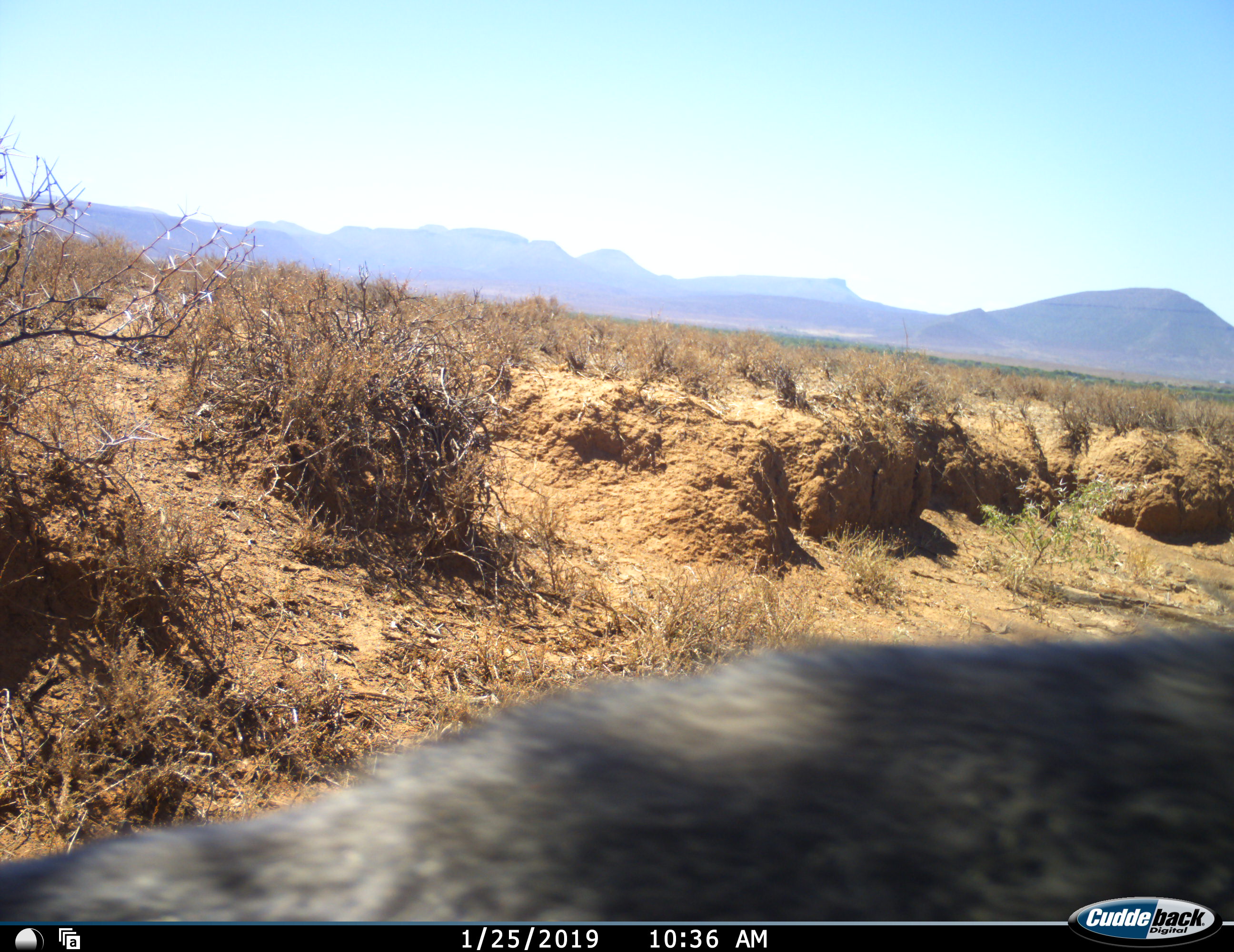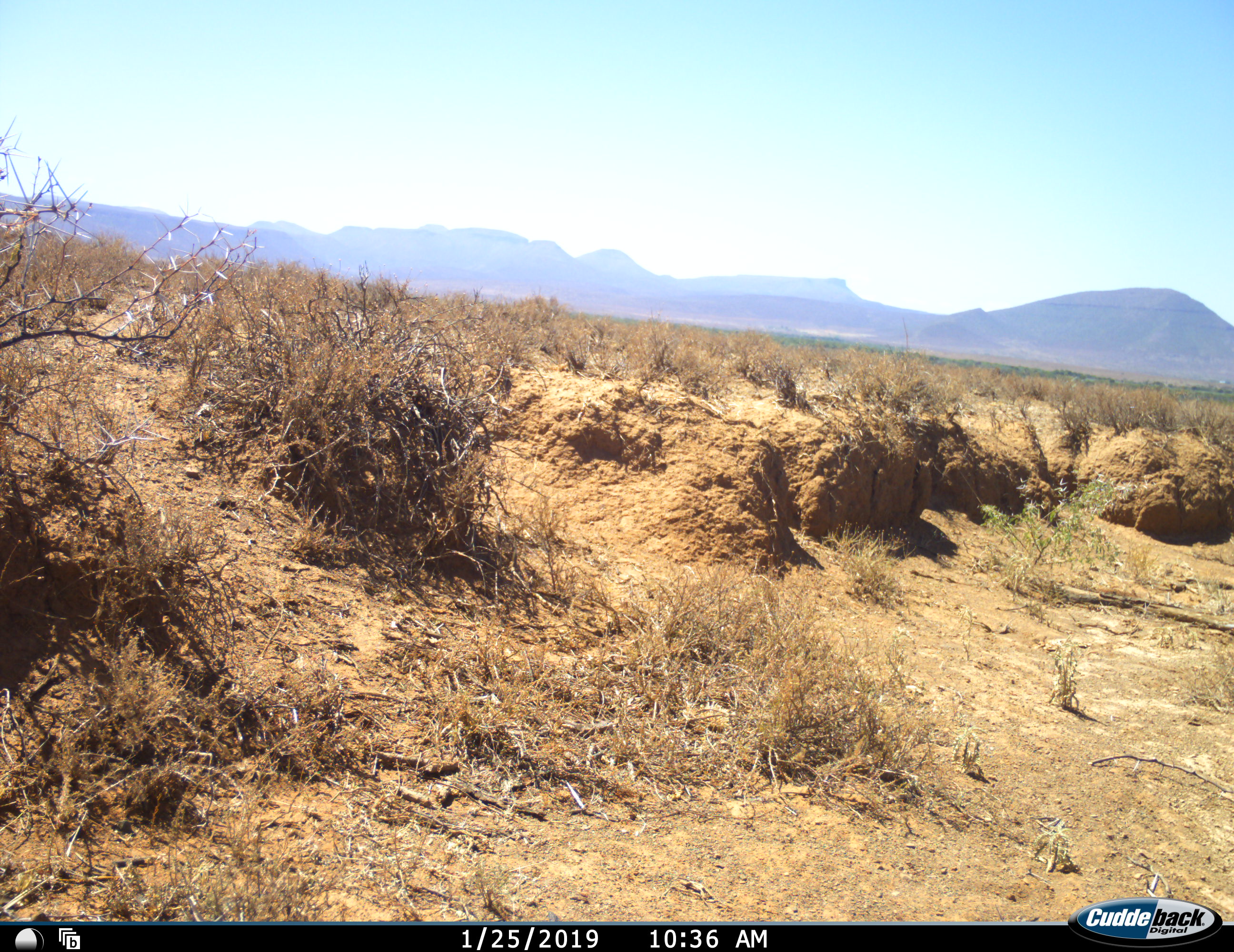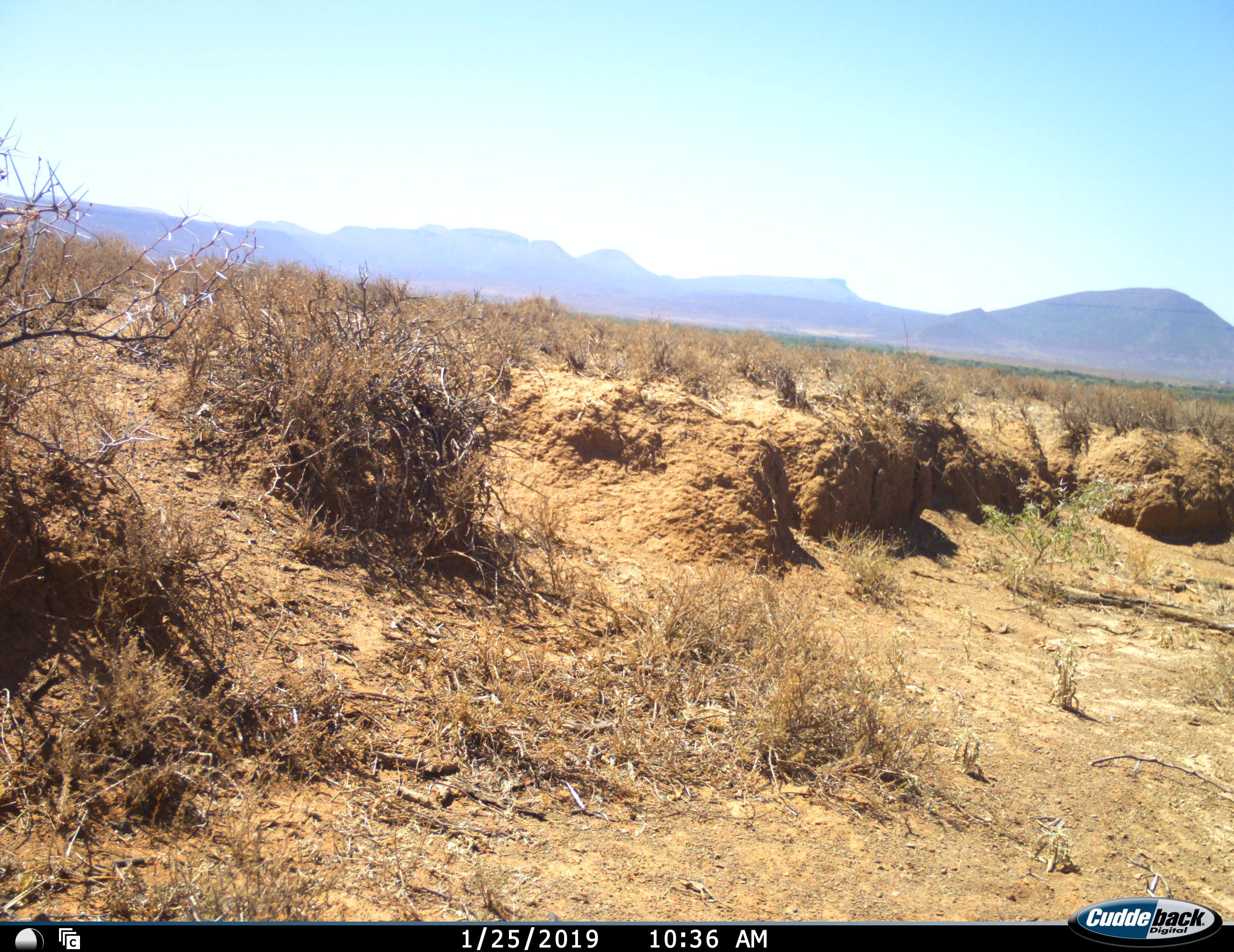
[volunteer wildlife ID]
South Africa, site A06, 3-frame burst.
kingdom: Animalia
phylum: Chordata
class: Mammalia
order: Carnivora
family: Canidae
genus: Lupulella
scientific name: Lupulella mesomelas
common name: black-backed jackal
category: jackalblackbacked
Jackalblackbacked (black-backed jackal) (Lupulella mesomelas), count 1. Behavior (volunteer vote fractions): standing 0%, resting 0%, moving 100%, interacting 0%. Young present (vote fraction): 0%. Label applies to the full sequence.